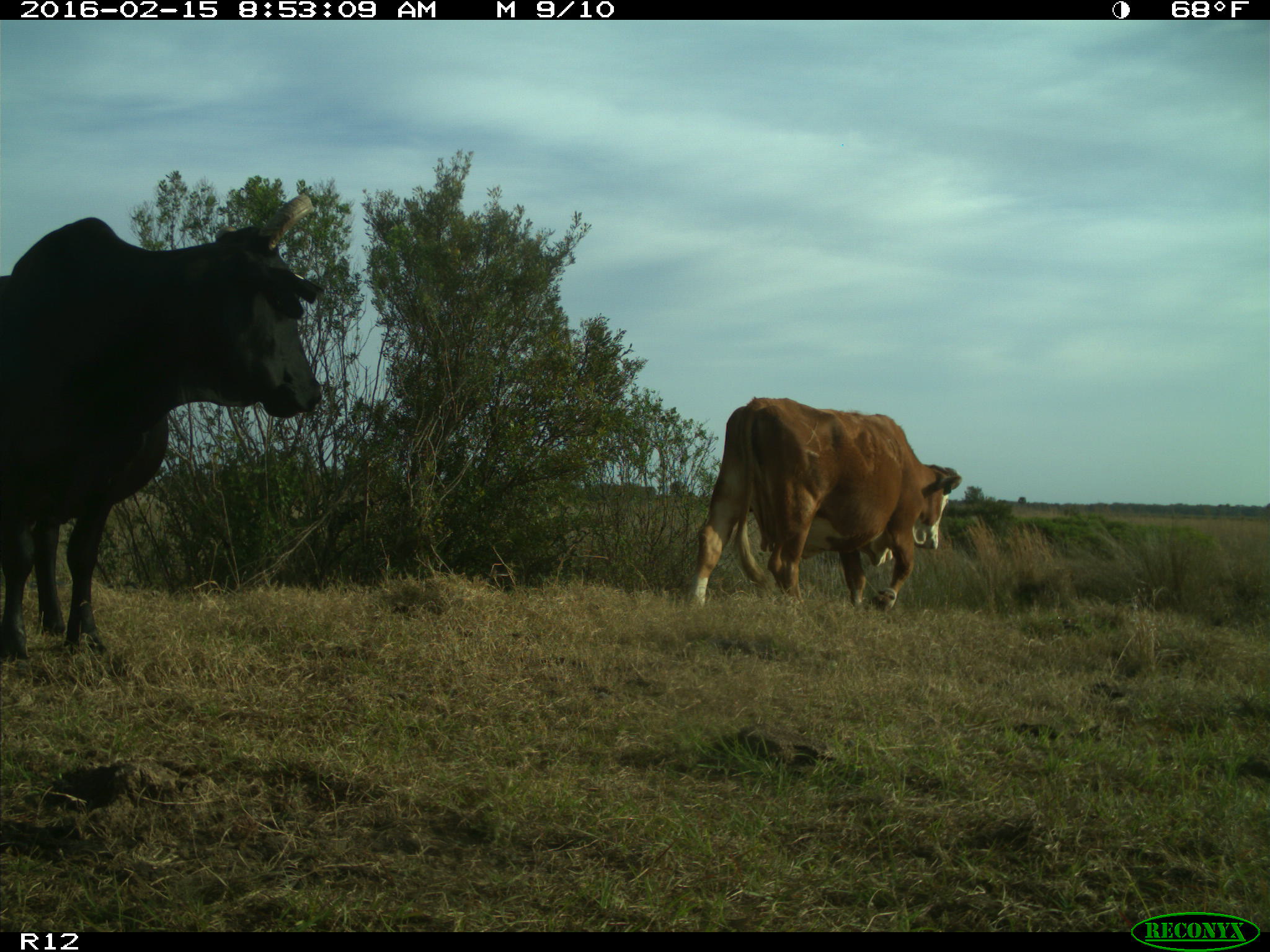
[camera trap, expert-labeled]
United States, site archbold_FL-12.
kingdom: Animalia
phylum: Chordata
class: Mammalia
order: Artiodactyla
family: Bovidae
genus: Bos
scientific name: Bos taurus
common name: domestic cow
Bos taurus (domestic cow).